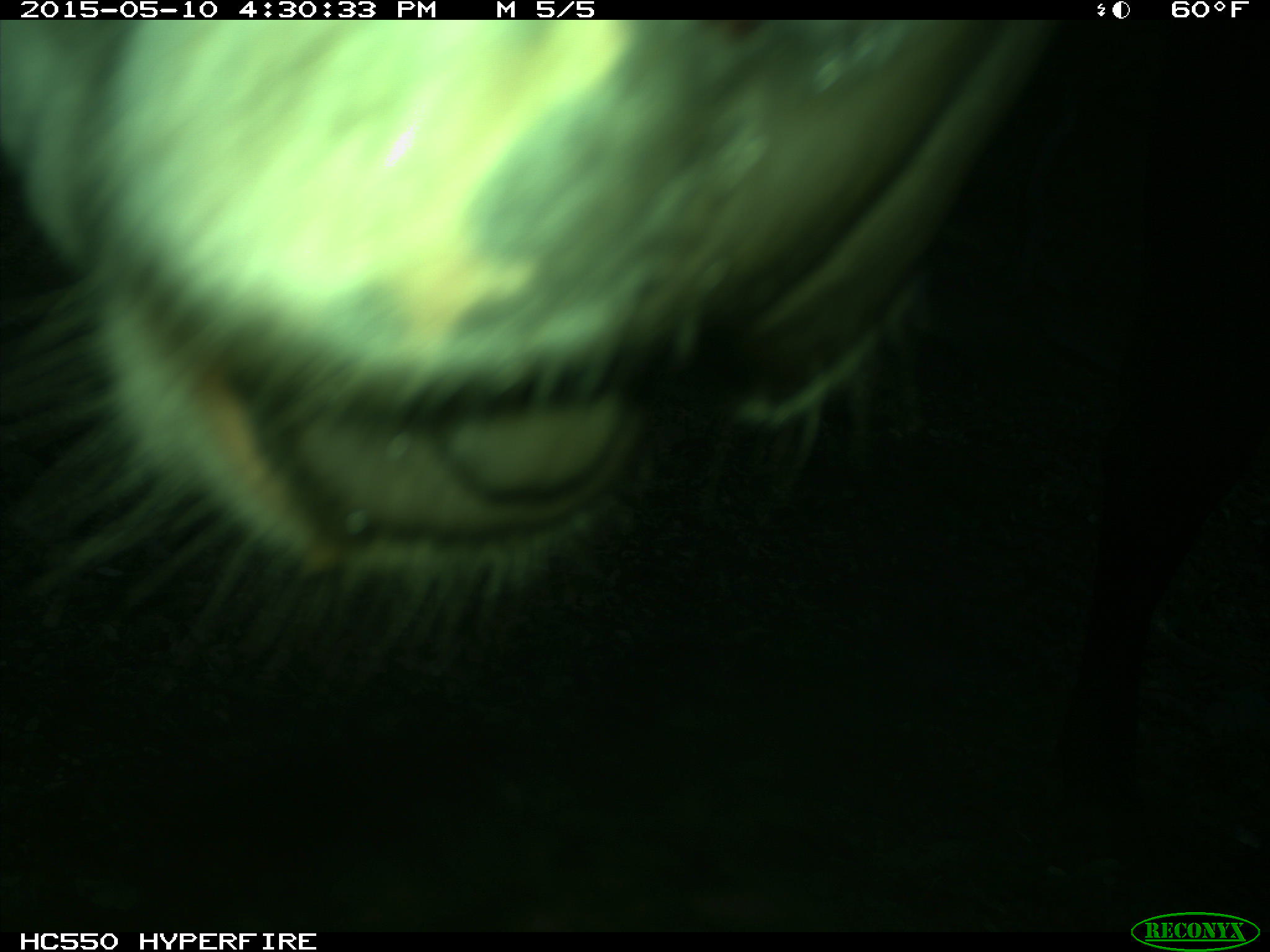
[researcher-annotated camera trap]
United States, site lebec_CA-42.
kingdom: Animalia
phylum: Chordata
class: Mammalia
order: Artiodactyla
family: Bovidae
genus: Bos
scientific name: Bos taurus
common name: domestic cow